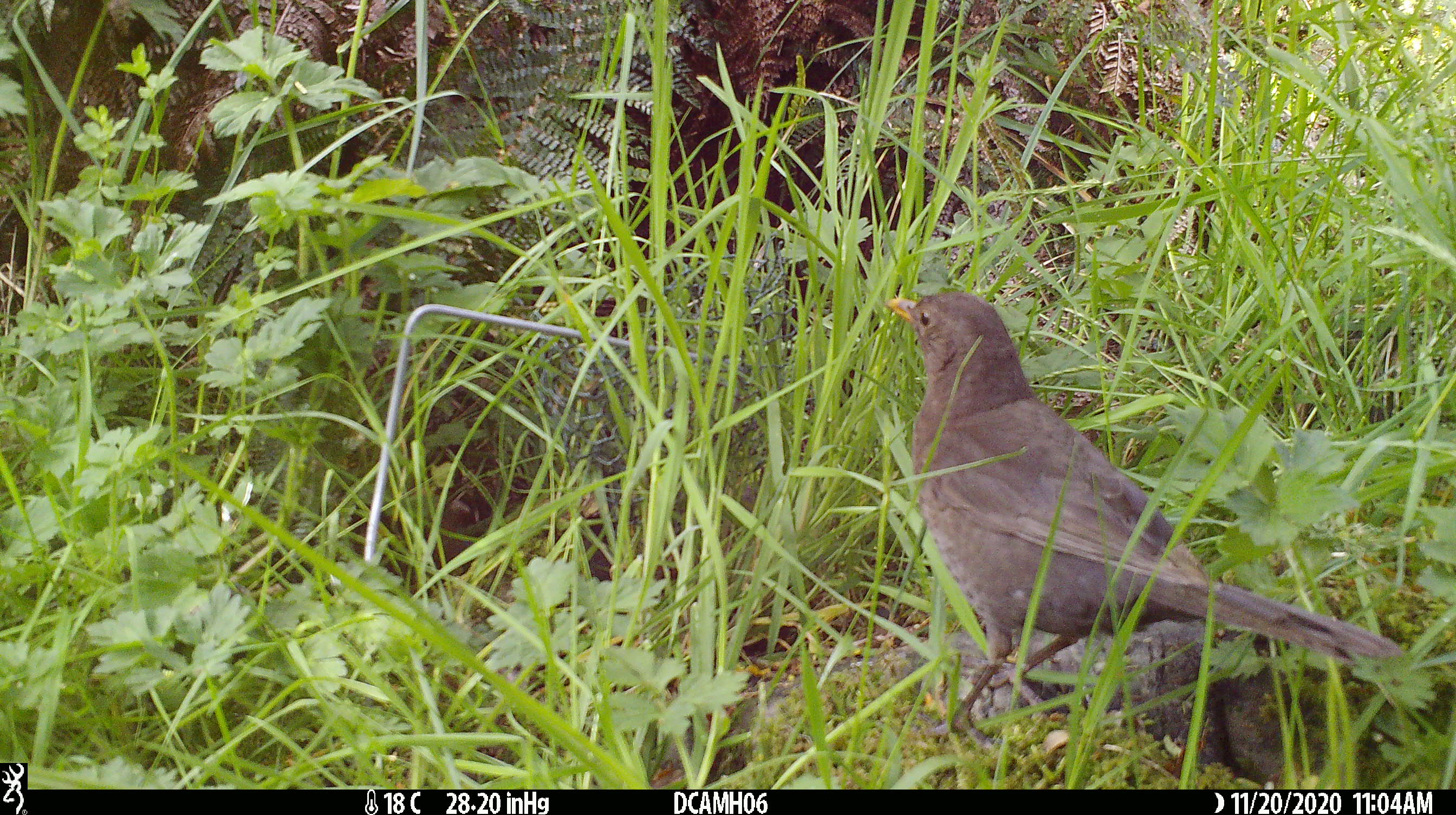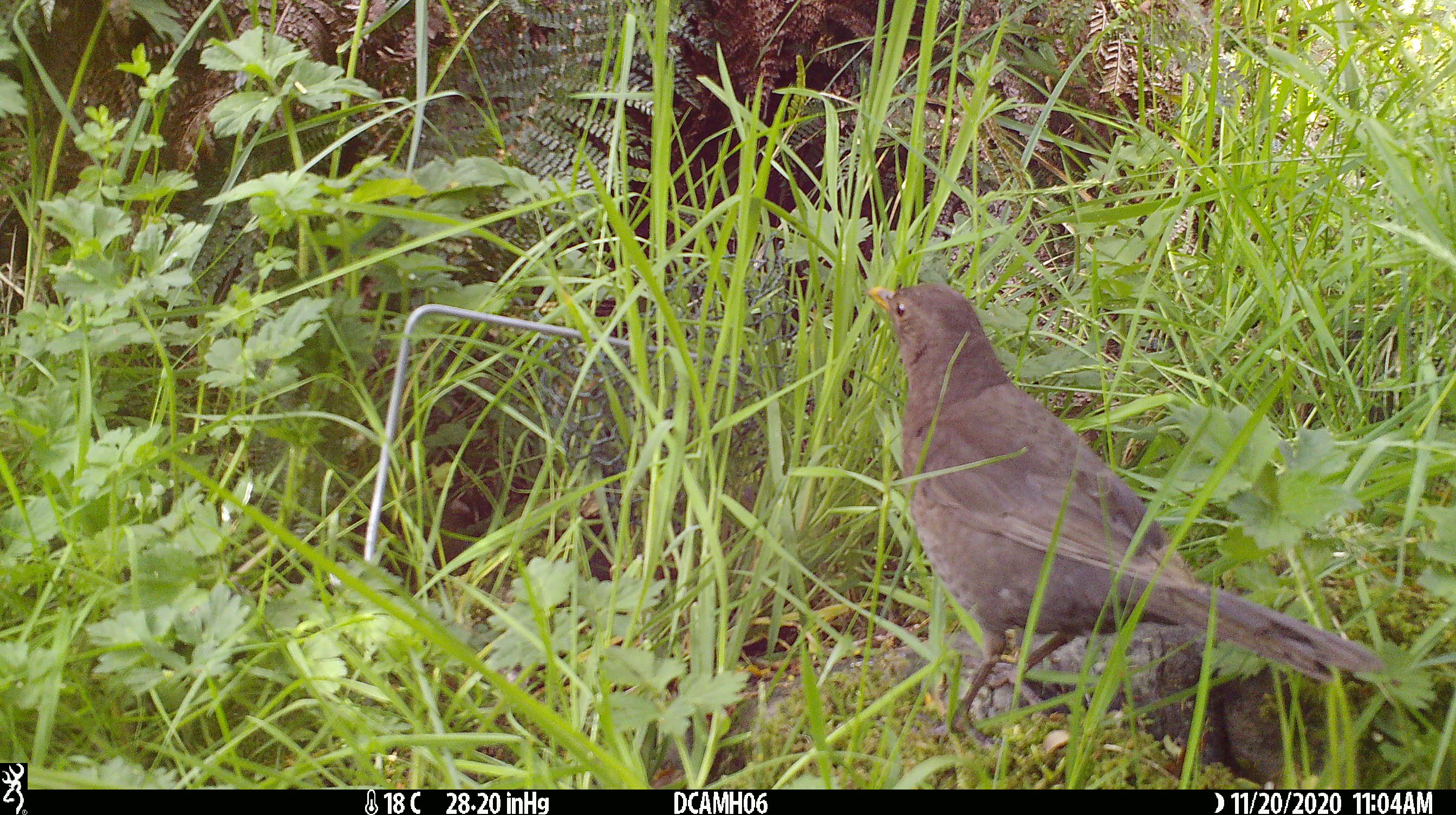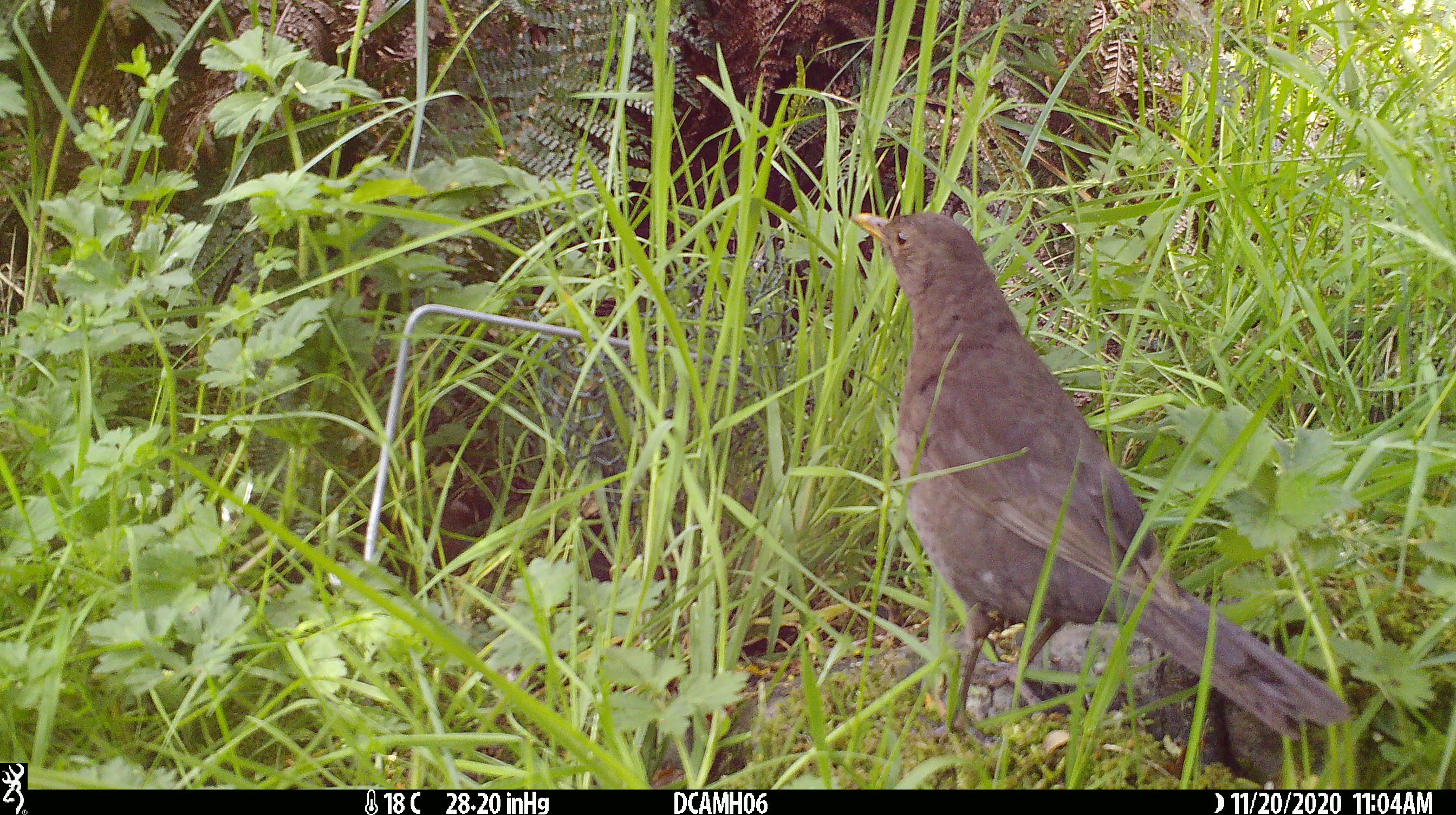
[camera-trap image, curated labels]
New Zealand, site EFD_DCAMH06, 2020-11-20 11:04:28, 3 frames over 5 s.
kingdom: Animalia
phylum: Chordata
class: Aves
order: Passeriformes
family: Turdidae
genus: Turdus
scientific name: Turdus merula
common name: eurasian blackbird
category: blackbird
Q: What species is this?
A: Blackbird (eurasian blackbird) (Turdus merula).